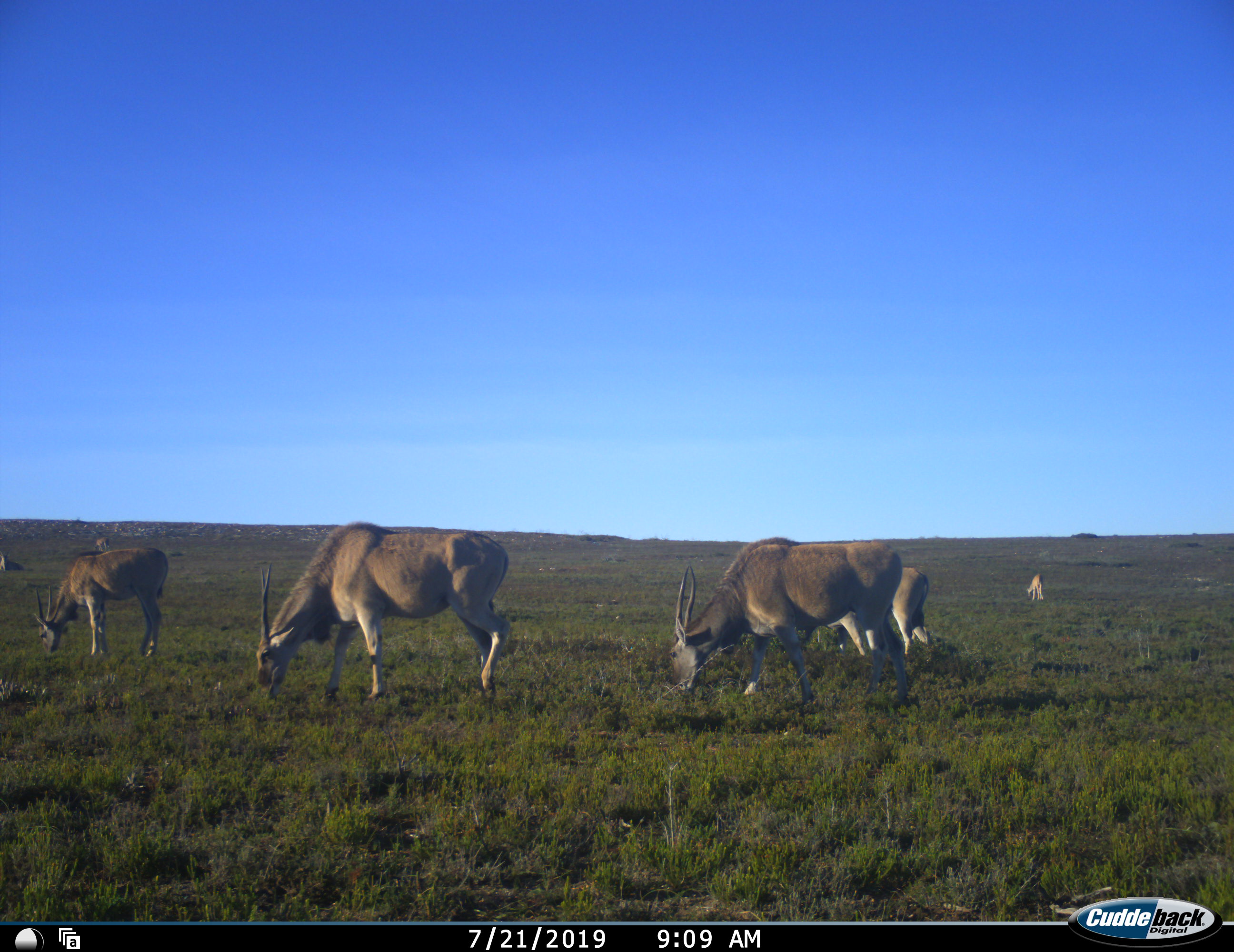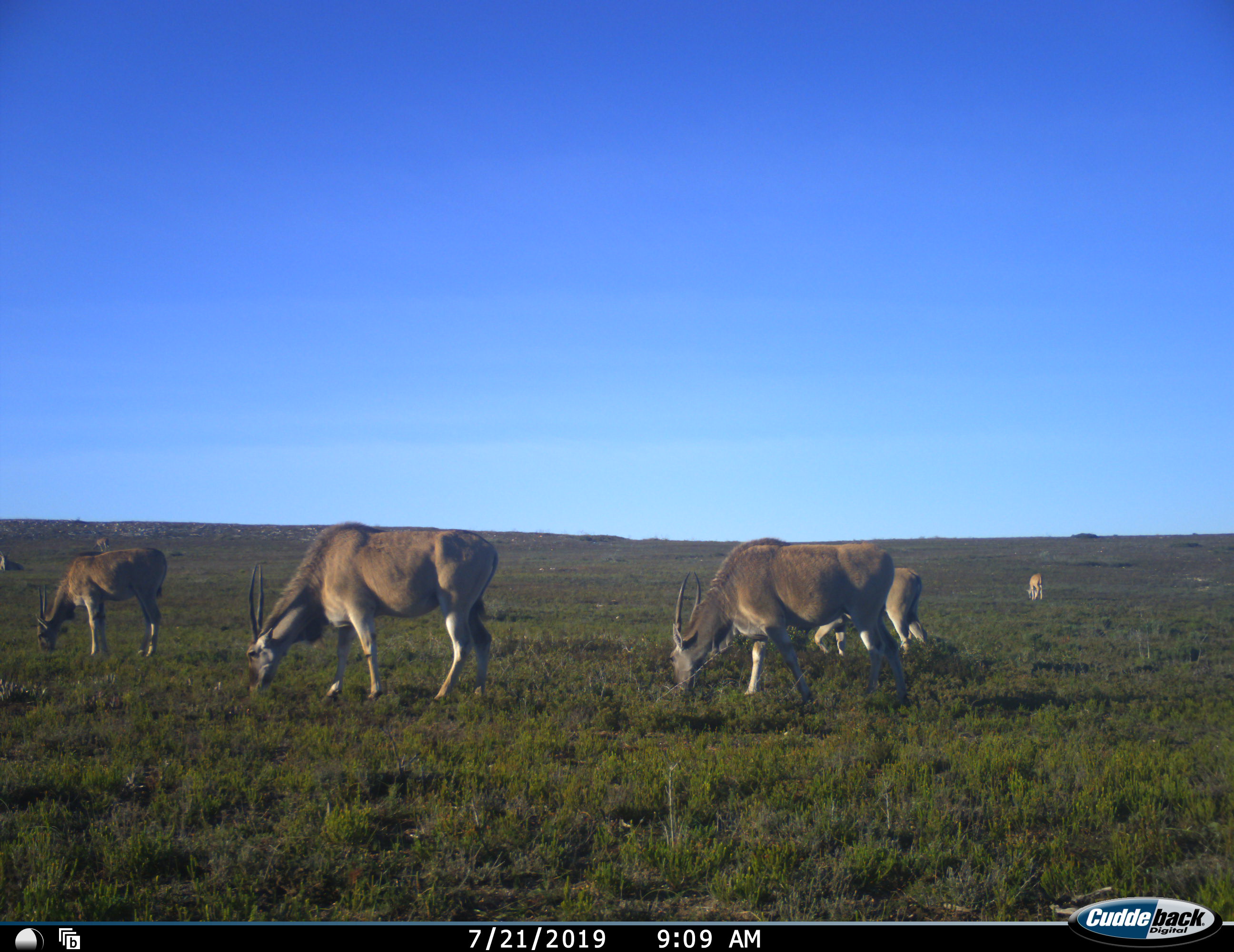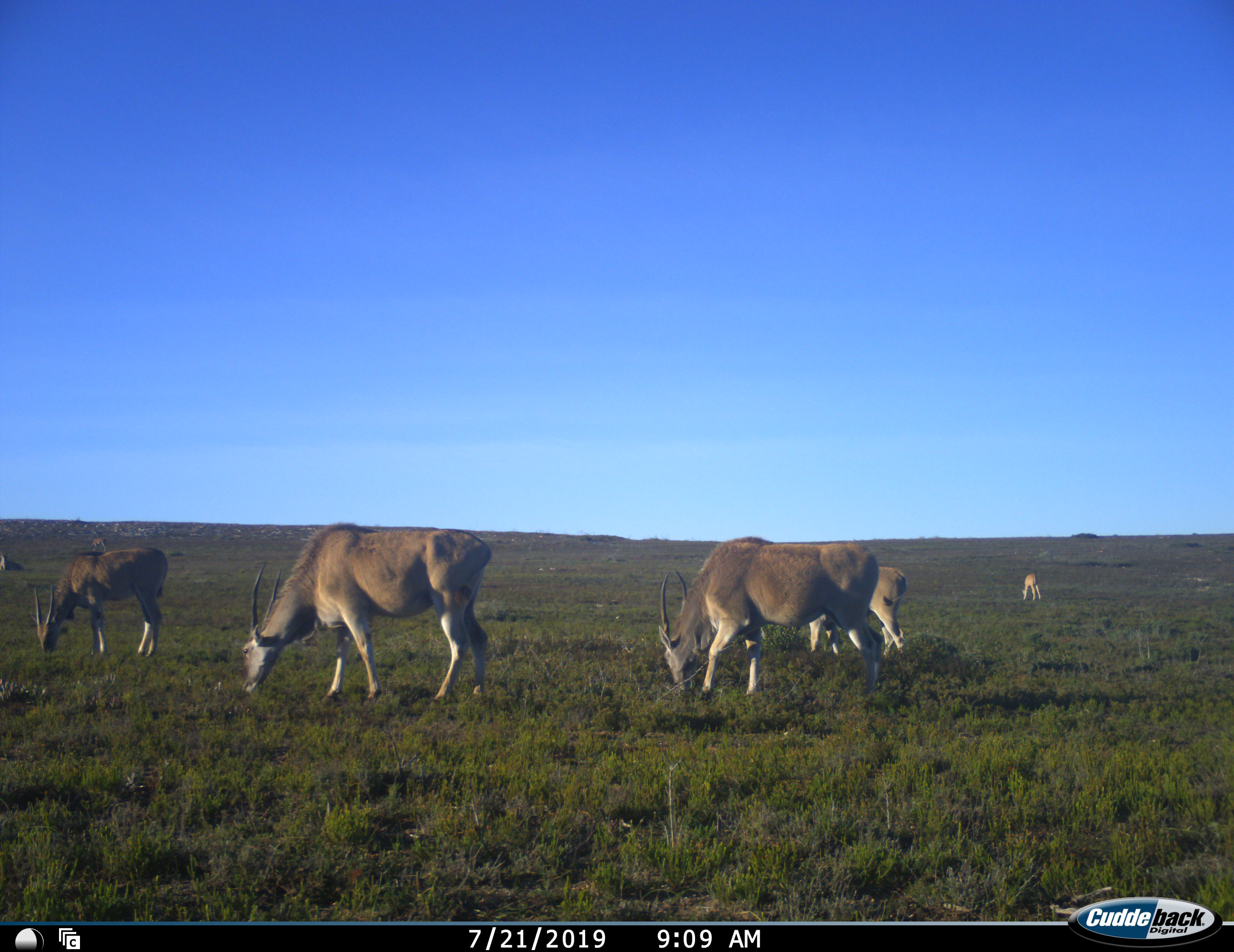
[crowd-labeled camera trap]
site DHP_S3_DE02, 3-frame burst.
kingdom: Animalia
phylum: Chordata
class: Mammalia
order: Artiodactyla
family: Bovidae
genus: Tragelaphus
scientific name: Tragelaphus oryx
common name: eland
Eland (Tragelaphus oryx), count 6. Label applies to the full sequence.